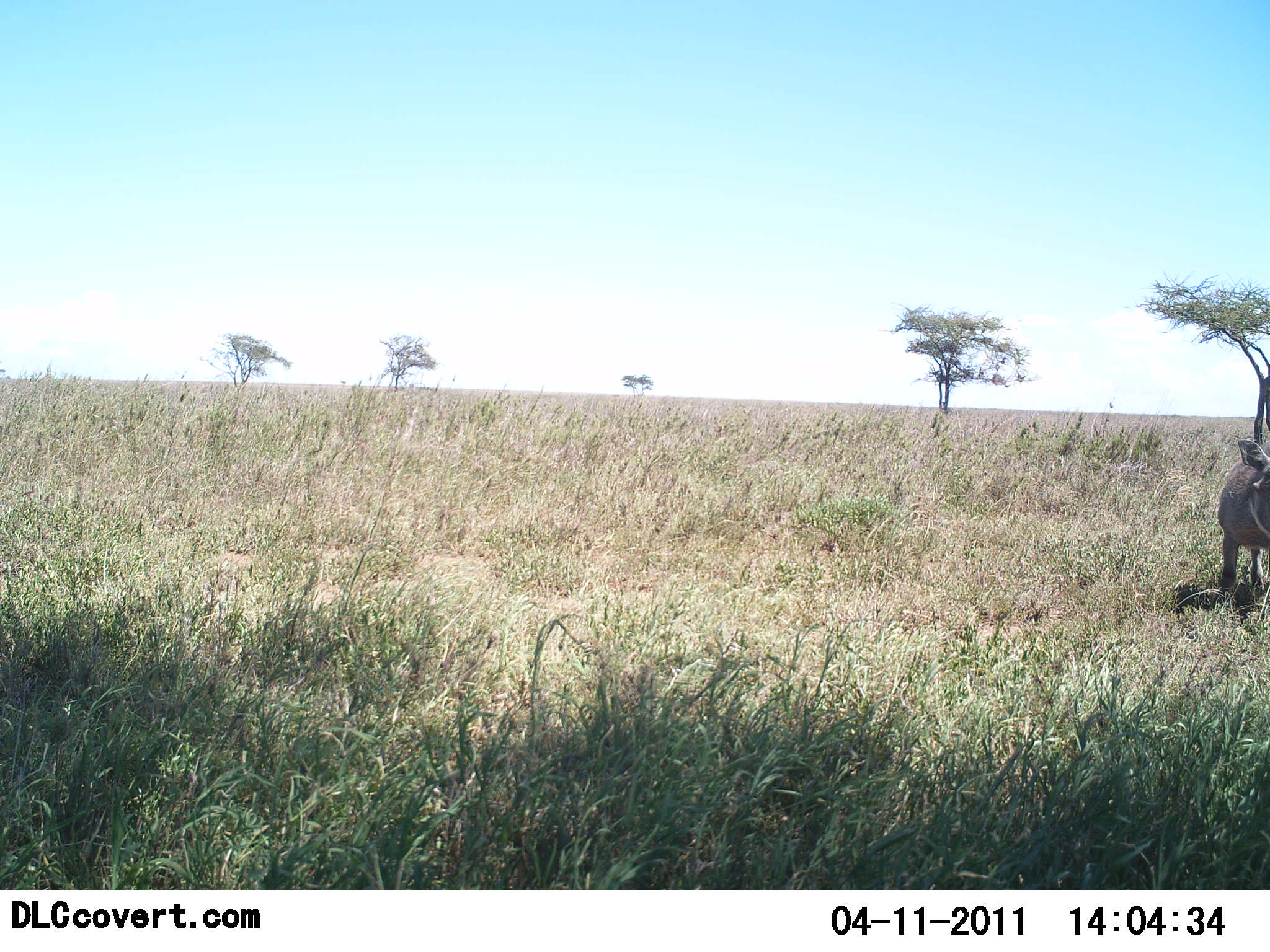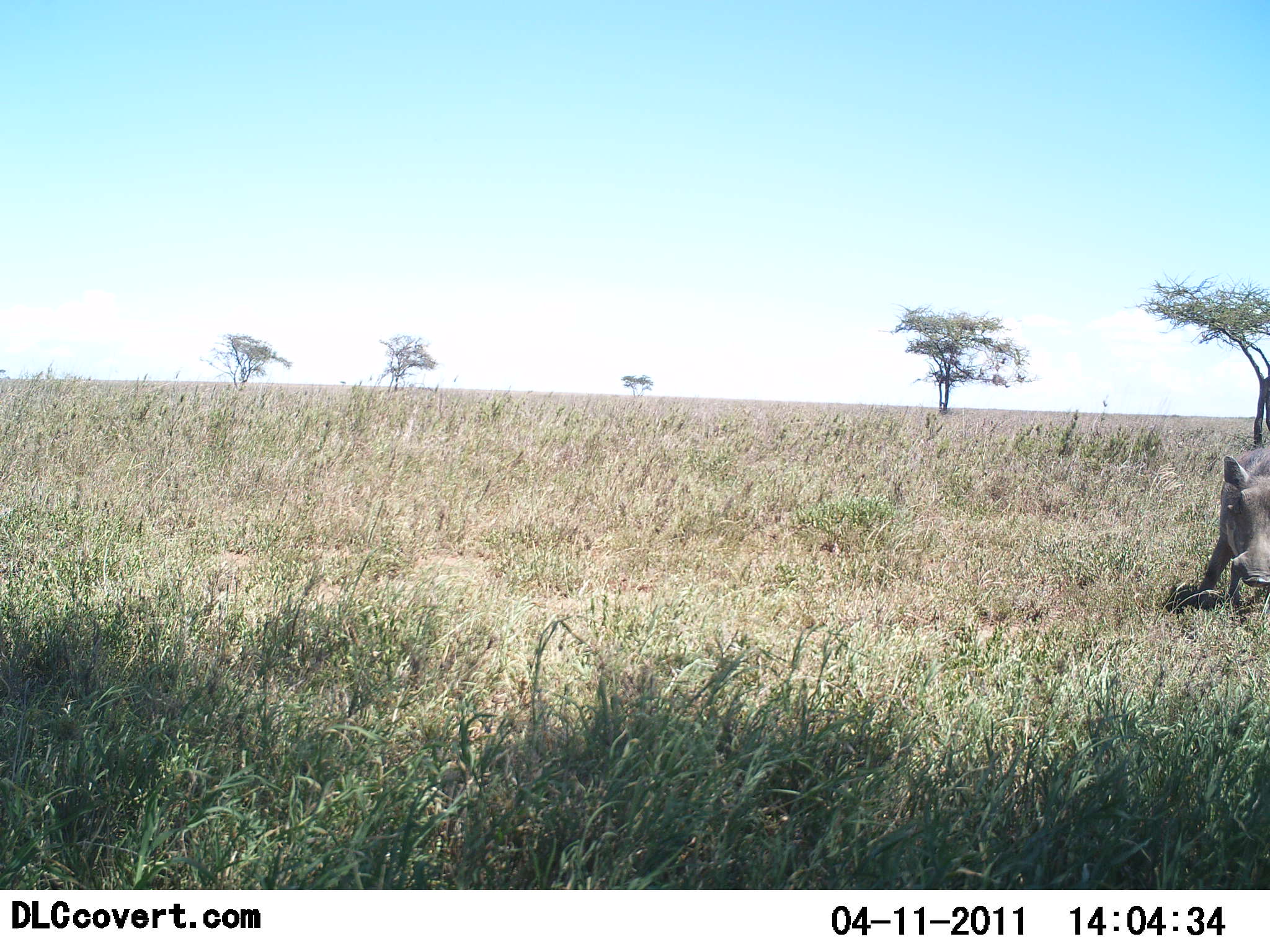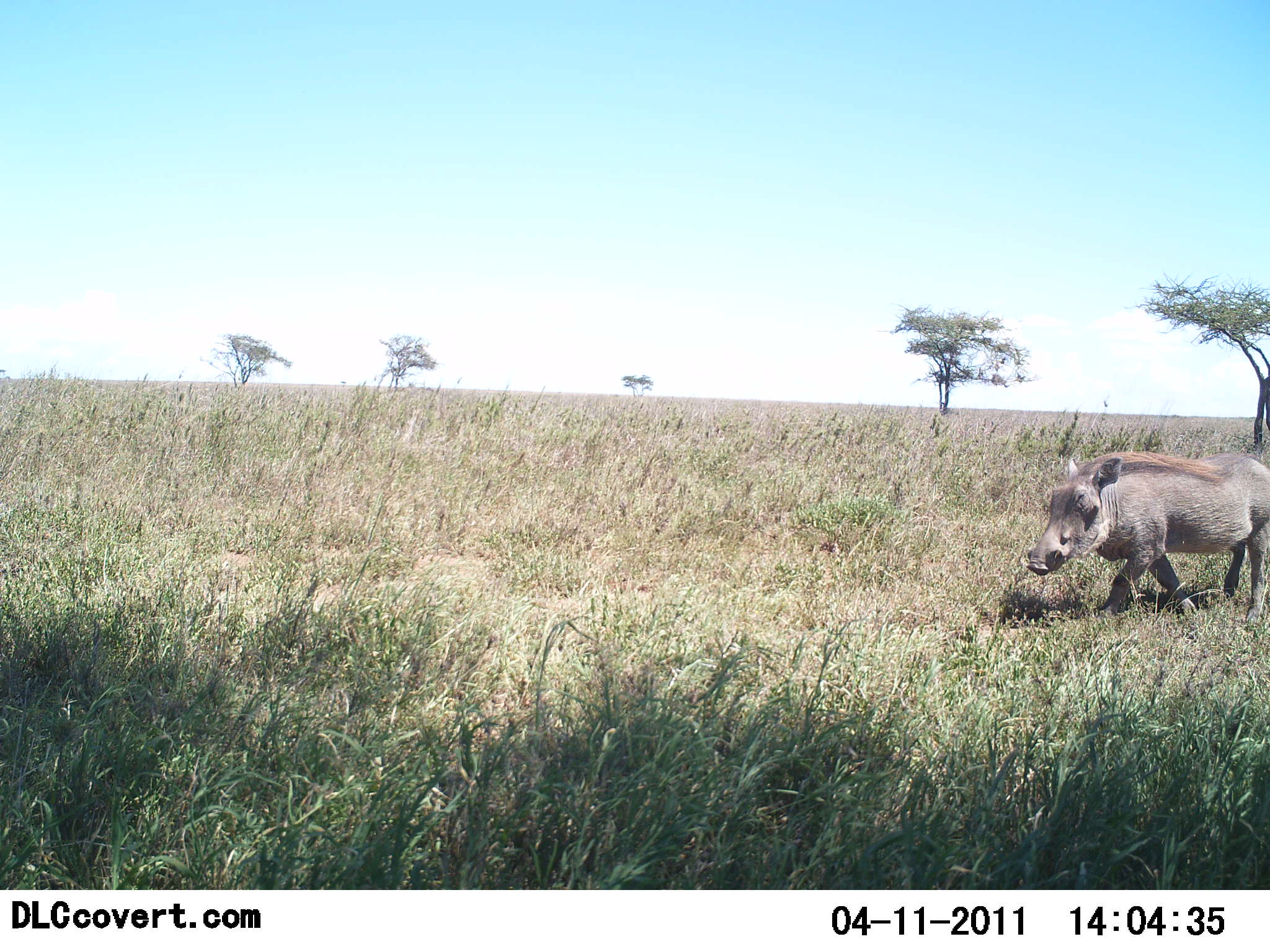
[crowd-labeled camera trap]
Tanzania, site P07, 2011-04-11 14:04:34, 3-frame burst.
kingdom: Animalia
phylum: Chordata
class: Mammalia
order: Artiodactyla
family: Suidae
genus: Phacochoerus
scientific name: Phacochoerus africanus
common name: warthog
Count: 1.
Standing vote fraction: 0%.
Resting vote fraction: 0%.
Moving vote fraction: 100%.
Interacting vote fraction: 0%.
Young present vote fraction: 0%.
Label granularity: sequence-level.